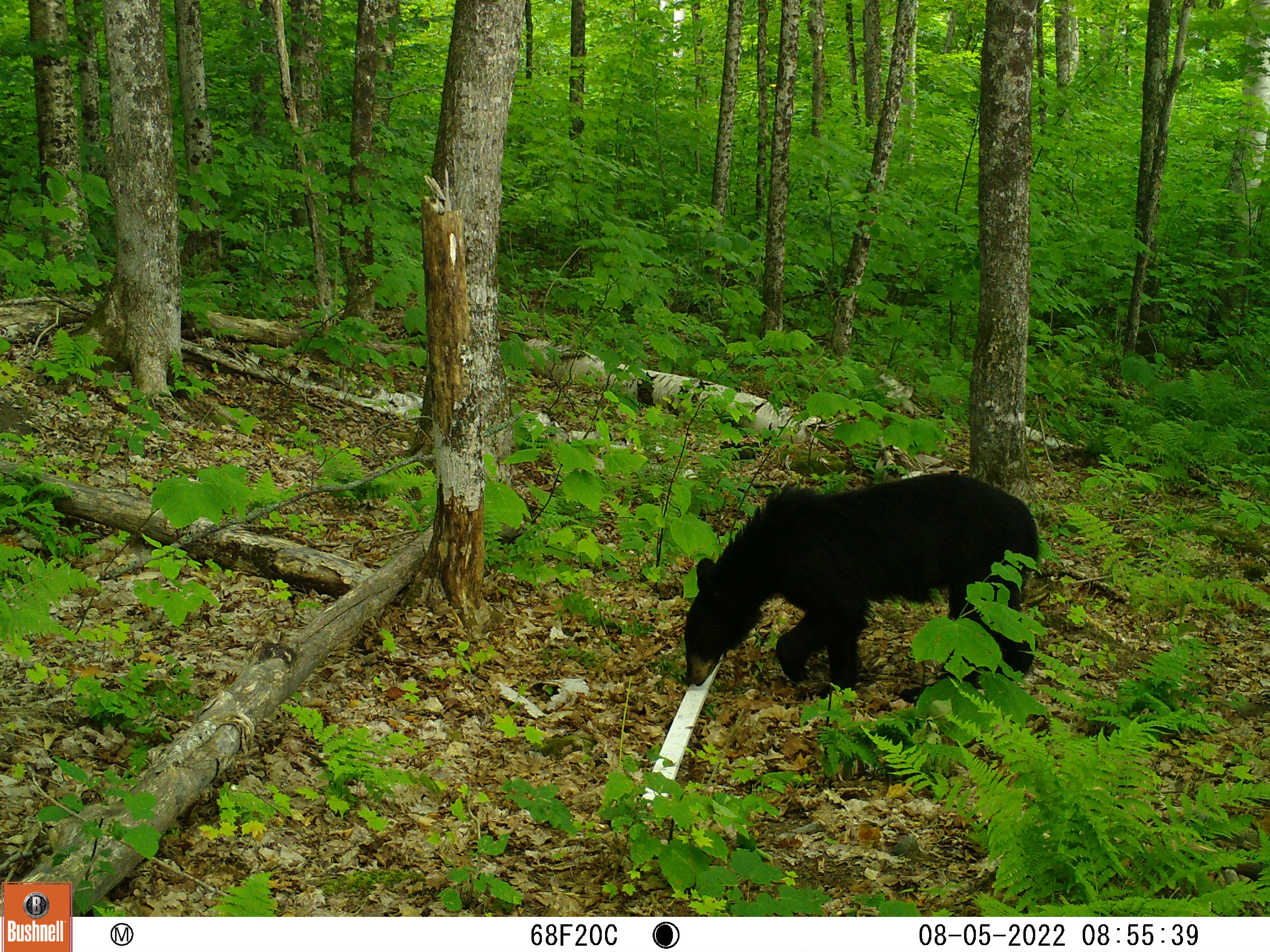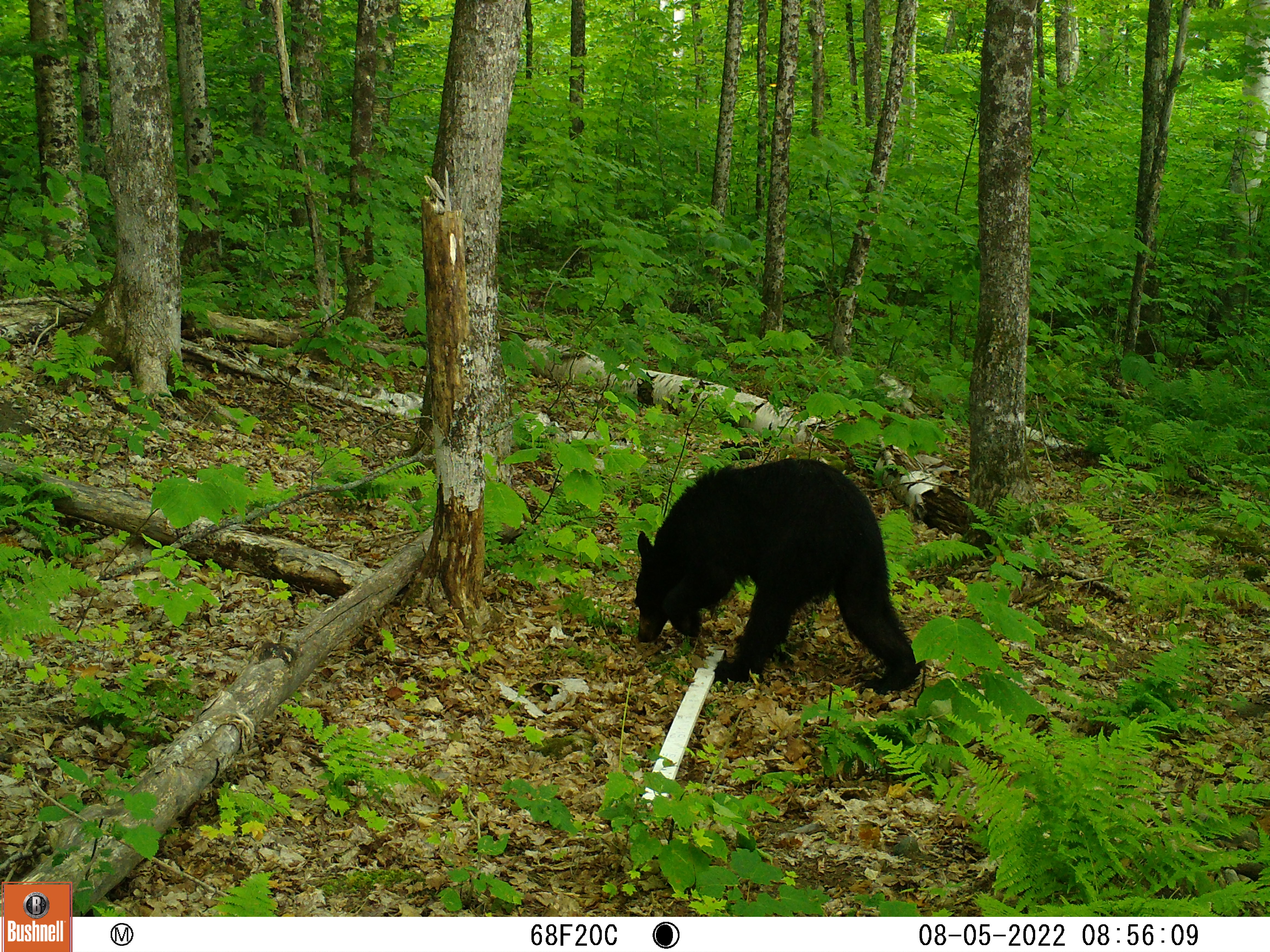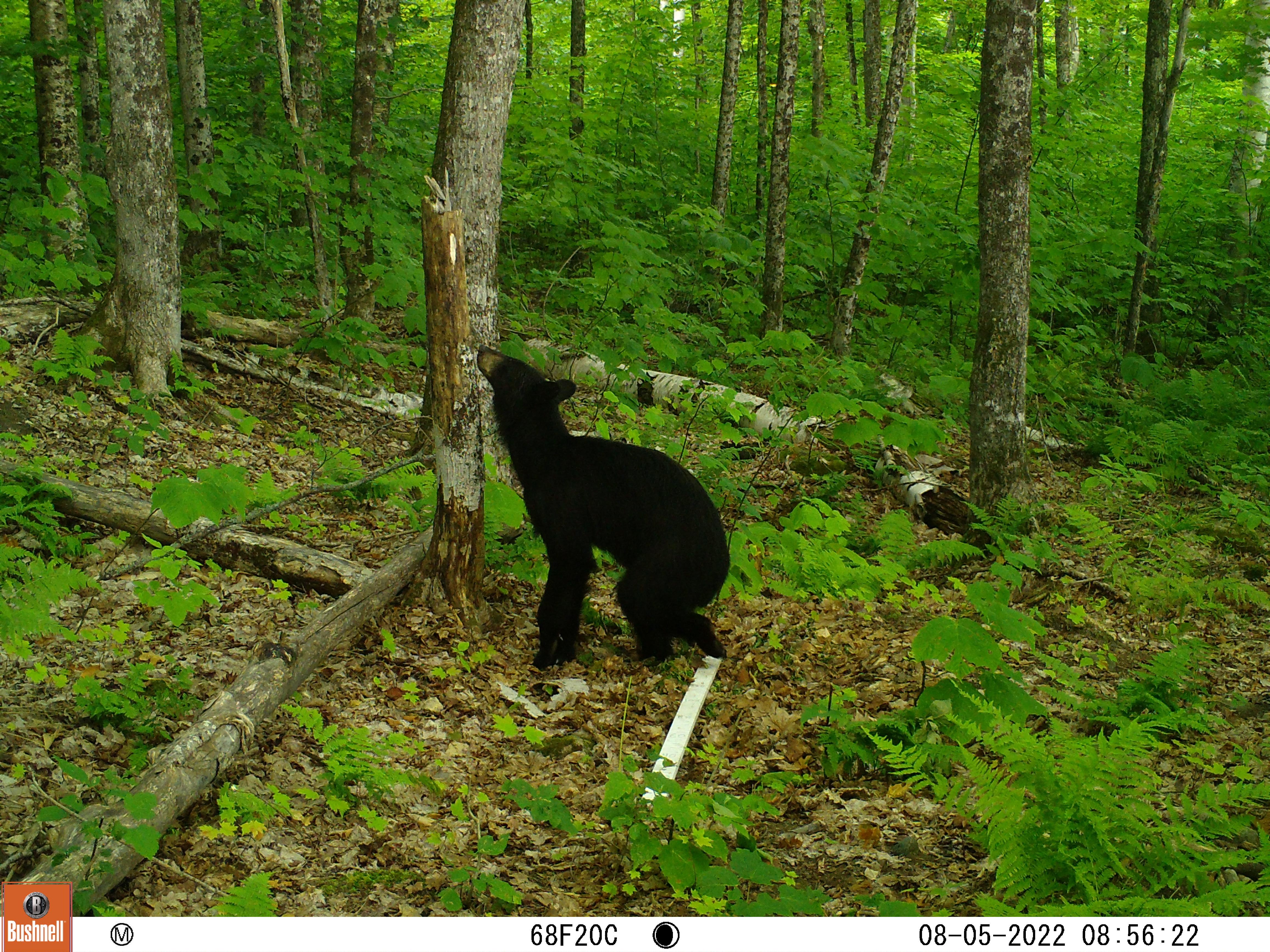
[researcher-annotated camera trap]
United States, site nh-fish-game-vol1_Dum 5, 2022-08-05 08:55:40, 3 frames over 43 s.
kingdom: Animalia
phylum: Chordata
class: Mammalia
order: Carnivora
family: Ursidae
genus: Ursus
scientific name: Ursus americanus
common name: black bear